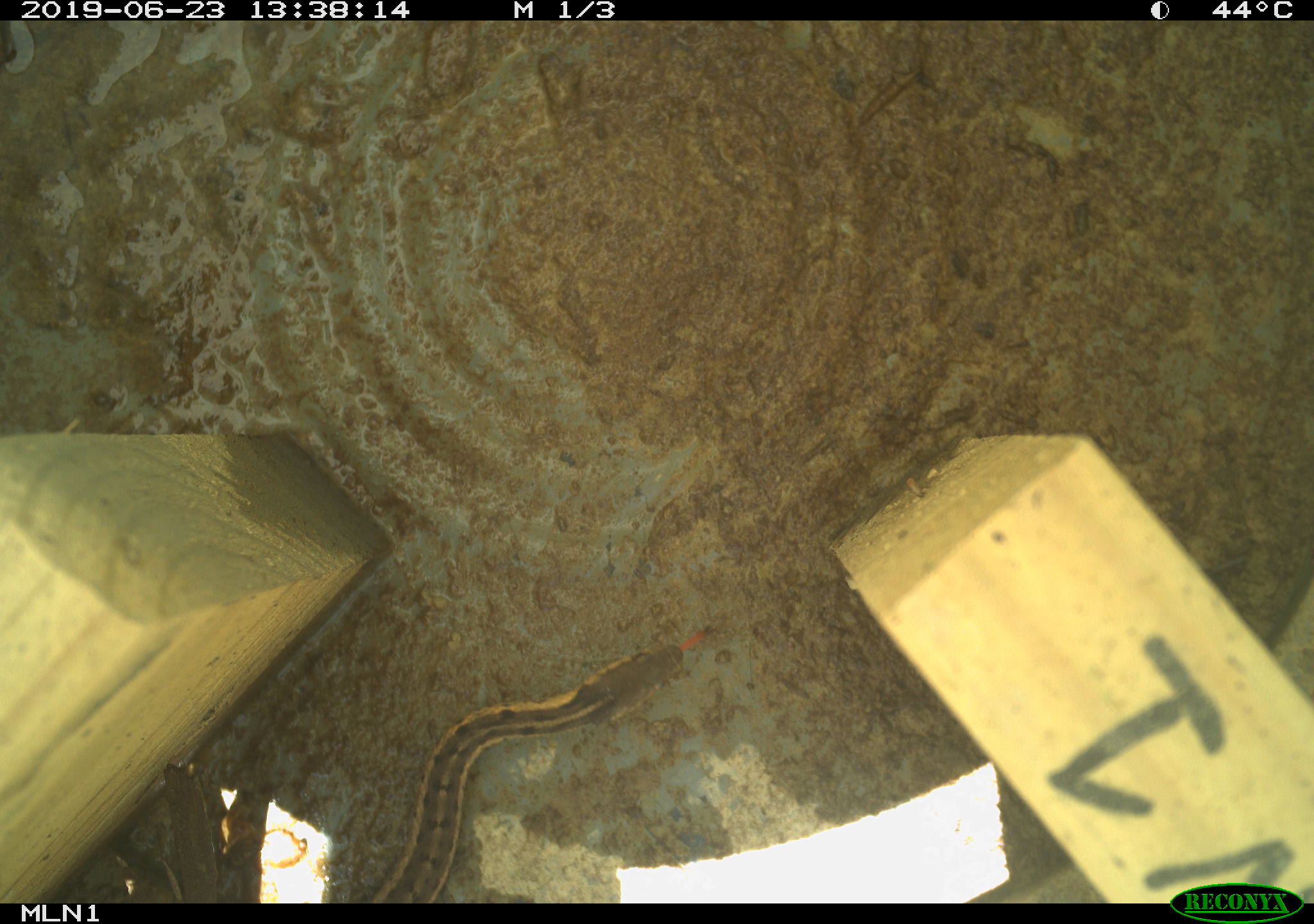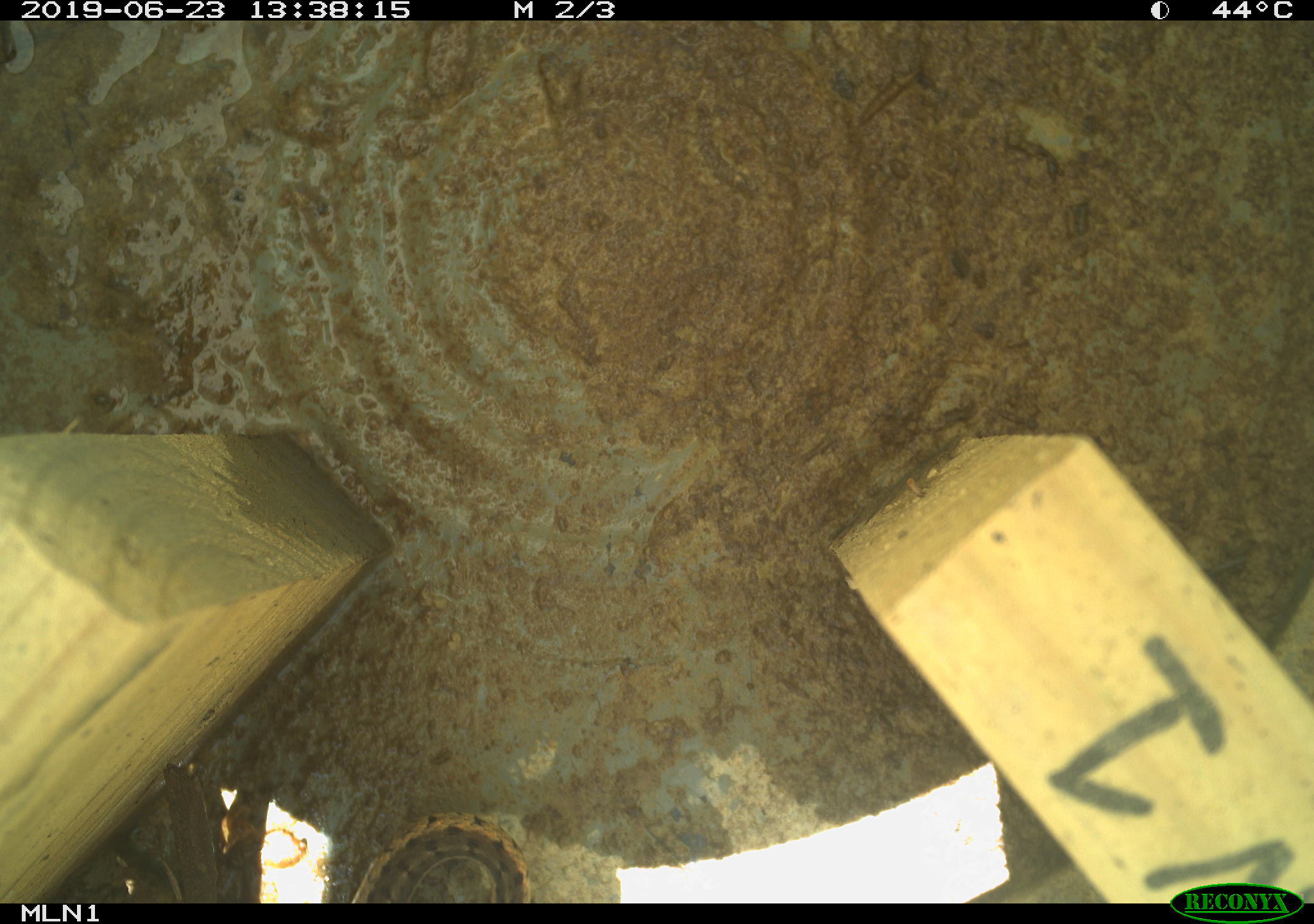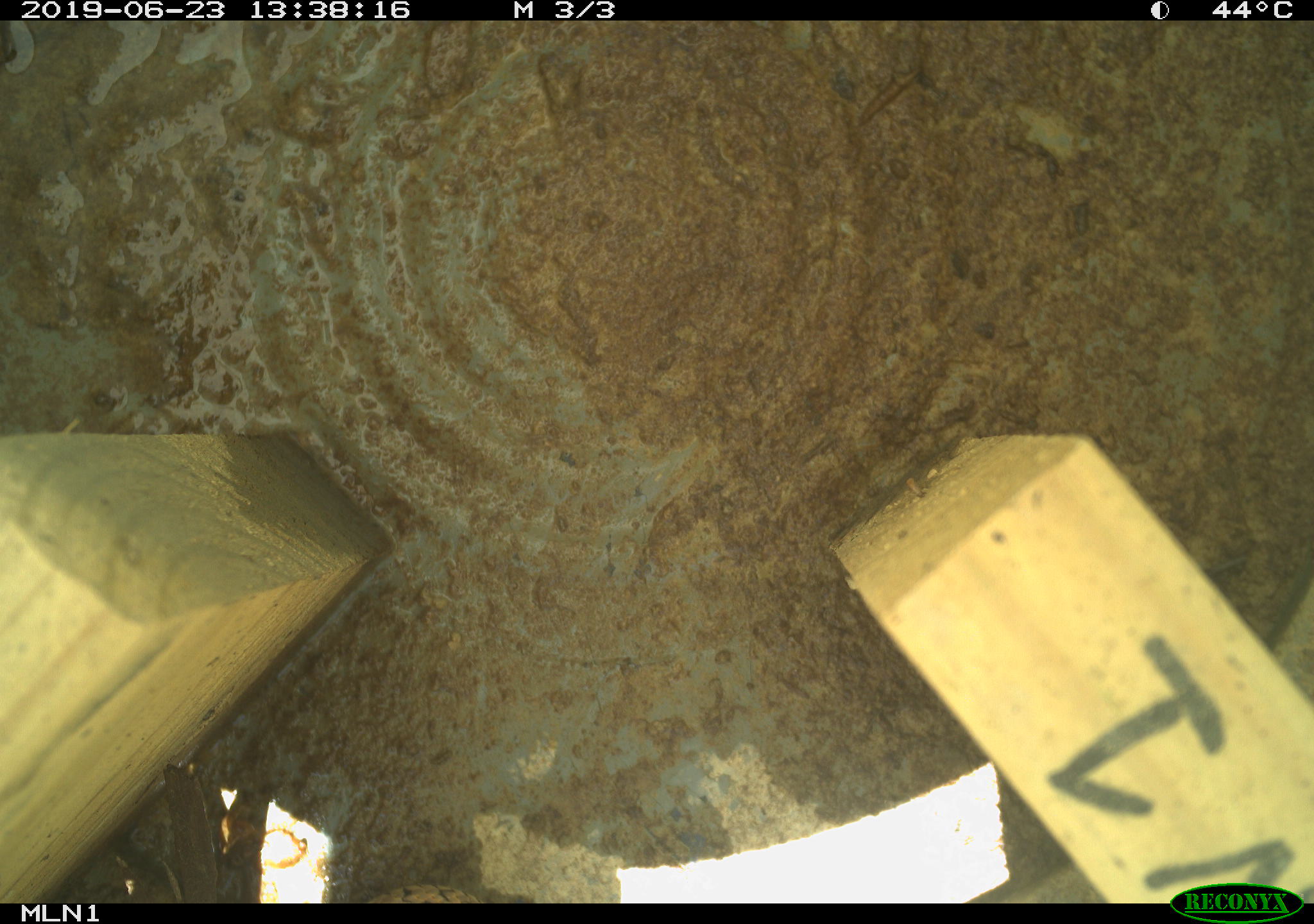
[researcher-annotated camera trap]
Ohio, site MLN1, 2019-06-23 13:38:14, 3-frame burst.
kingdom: Animalia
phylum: Chordata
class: Reptilia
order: Squamata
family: Colubridae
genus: Thamnophis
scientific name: Thamnophis sirtalis sirtalis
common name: eastern gartersnake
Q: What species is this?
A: Eastern gartersnake (Thamnophis sirtalis sirtalis).